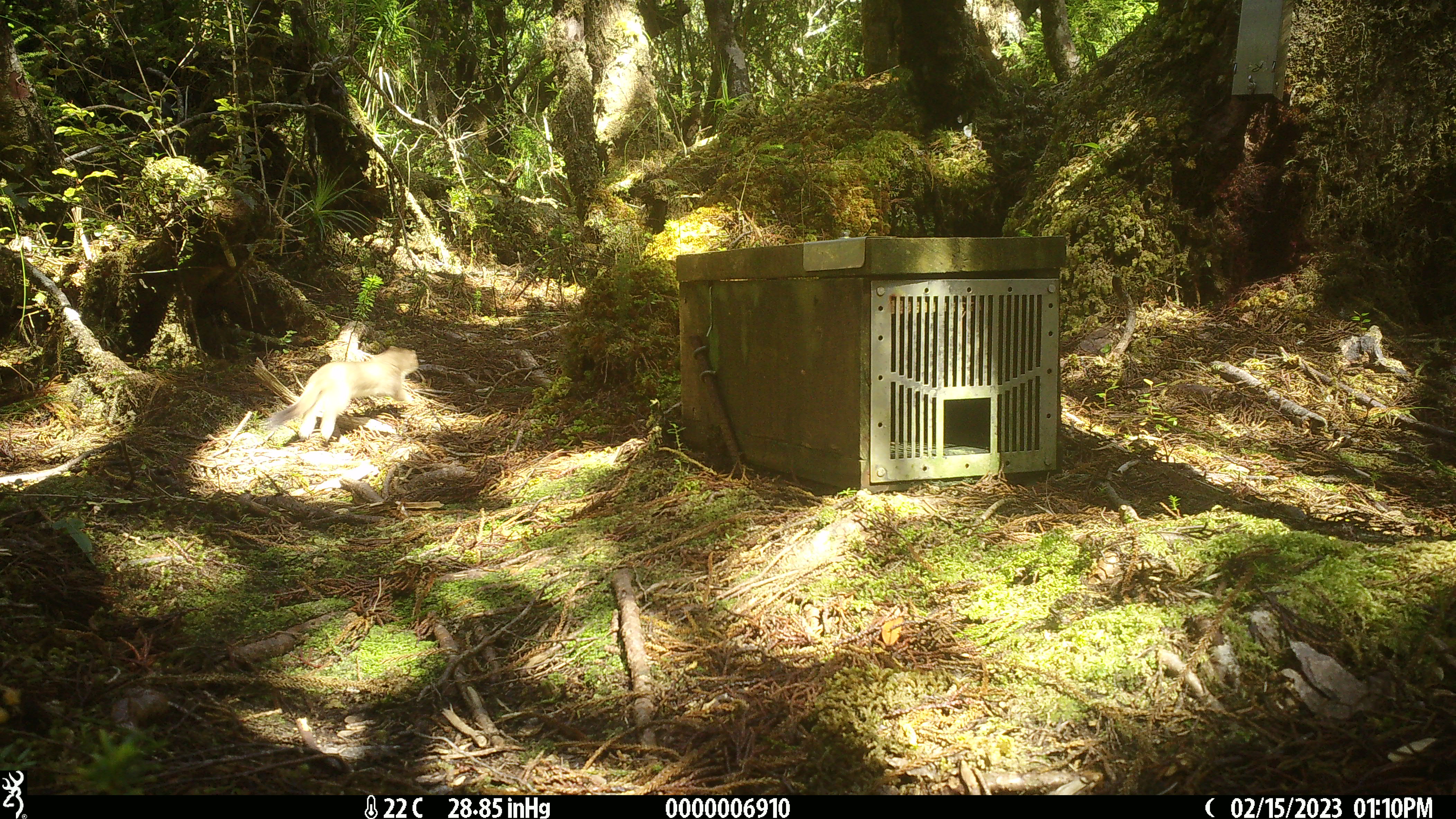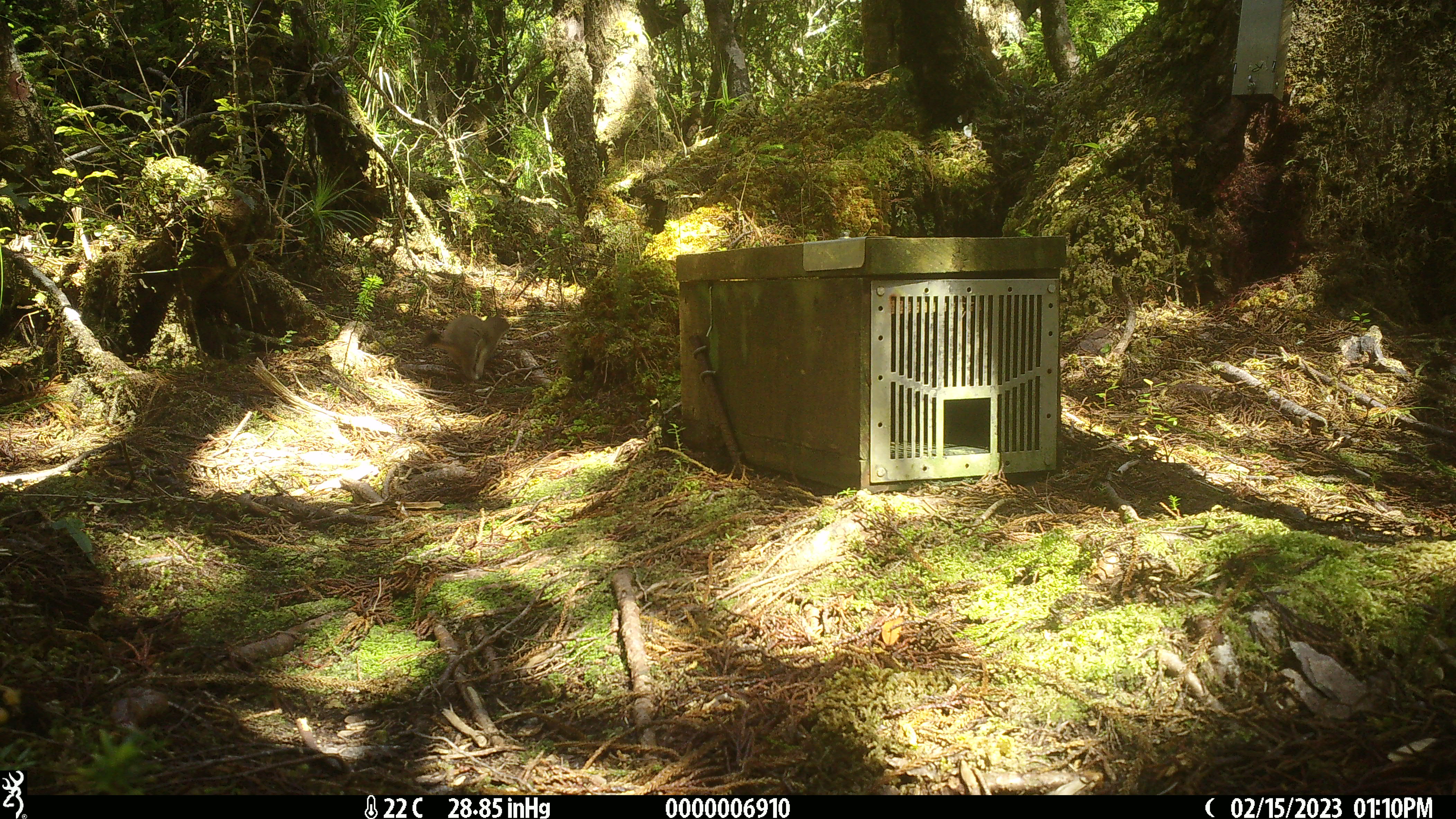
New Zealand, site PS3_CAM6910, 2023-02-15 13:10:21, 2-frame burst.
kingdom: Animalia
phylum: Chordata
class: Mammalia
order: Carnivora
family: Mustelidae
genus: Mustela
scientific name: Mustela erminea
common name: stoat